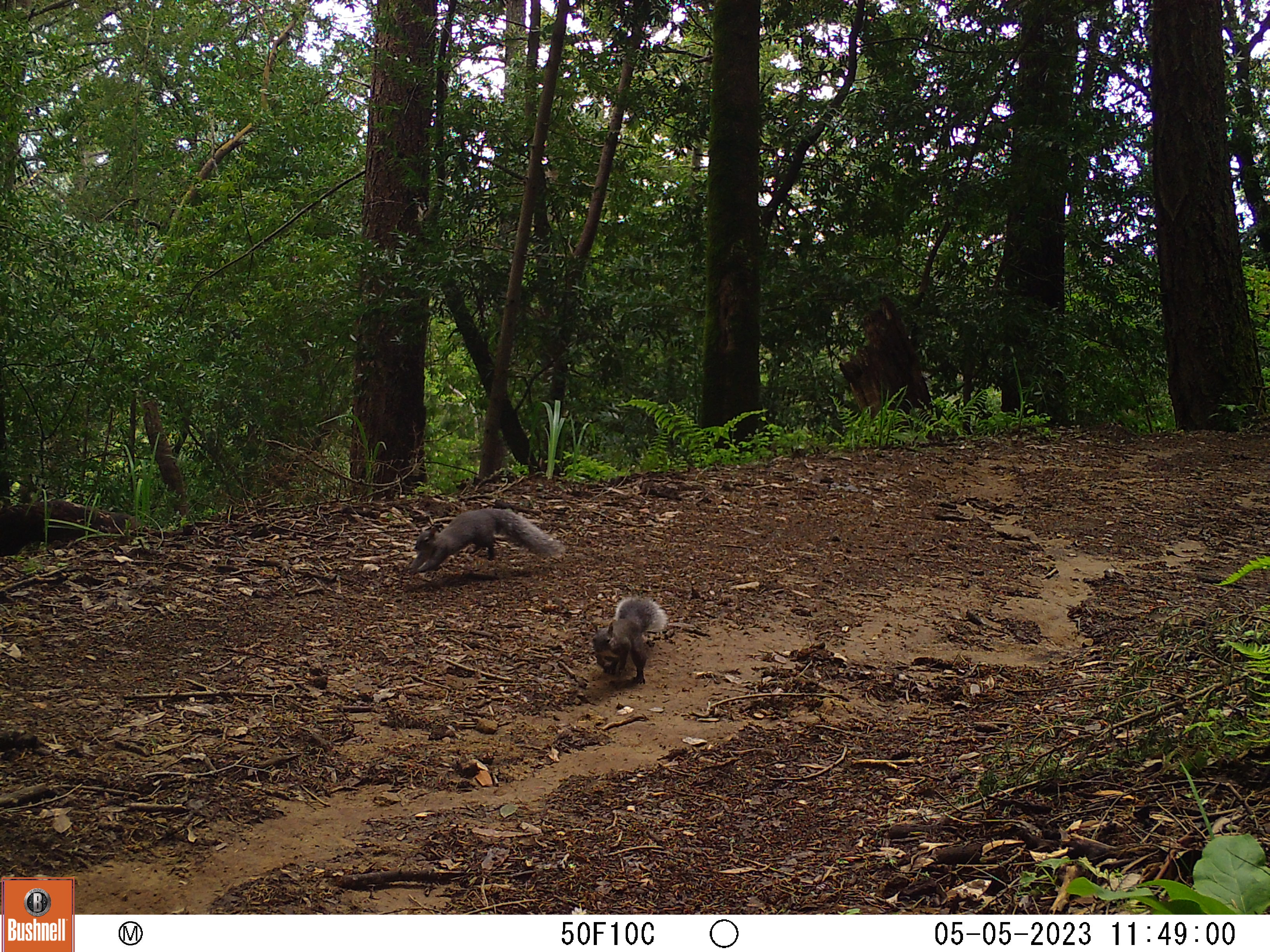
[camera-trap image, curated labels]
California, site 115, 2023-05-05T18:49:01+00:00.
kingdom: Animalia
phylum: Chordata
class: Mammalia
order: Rodentia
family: Sciuridae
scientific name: Sciuridae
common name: squirrel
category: unknown squirrel